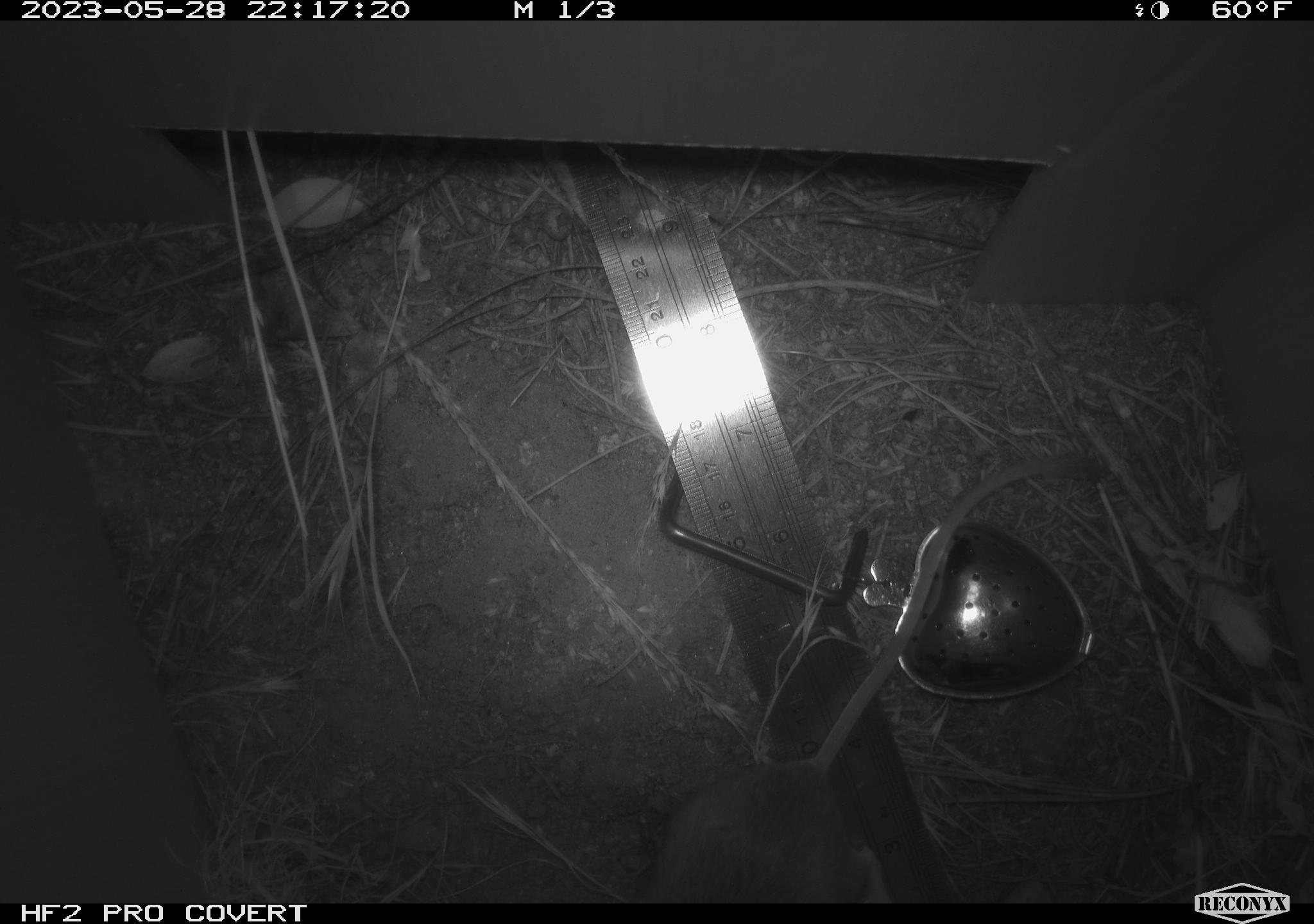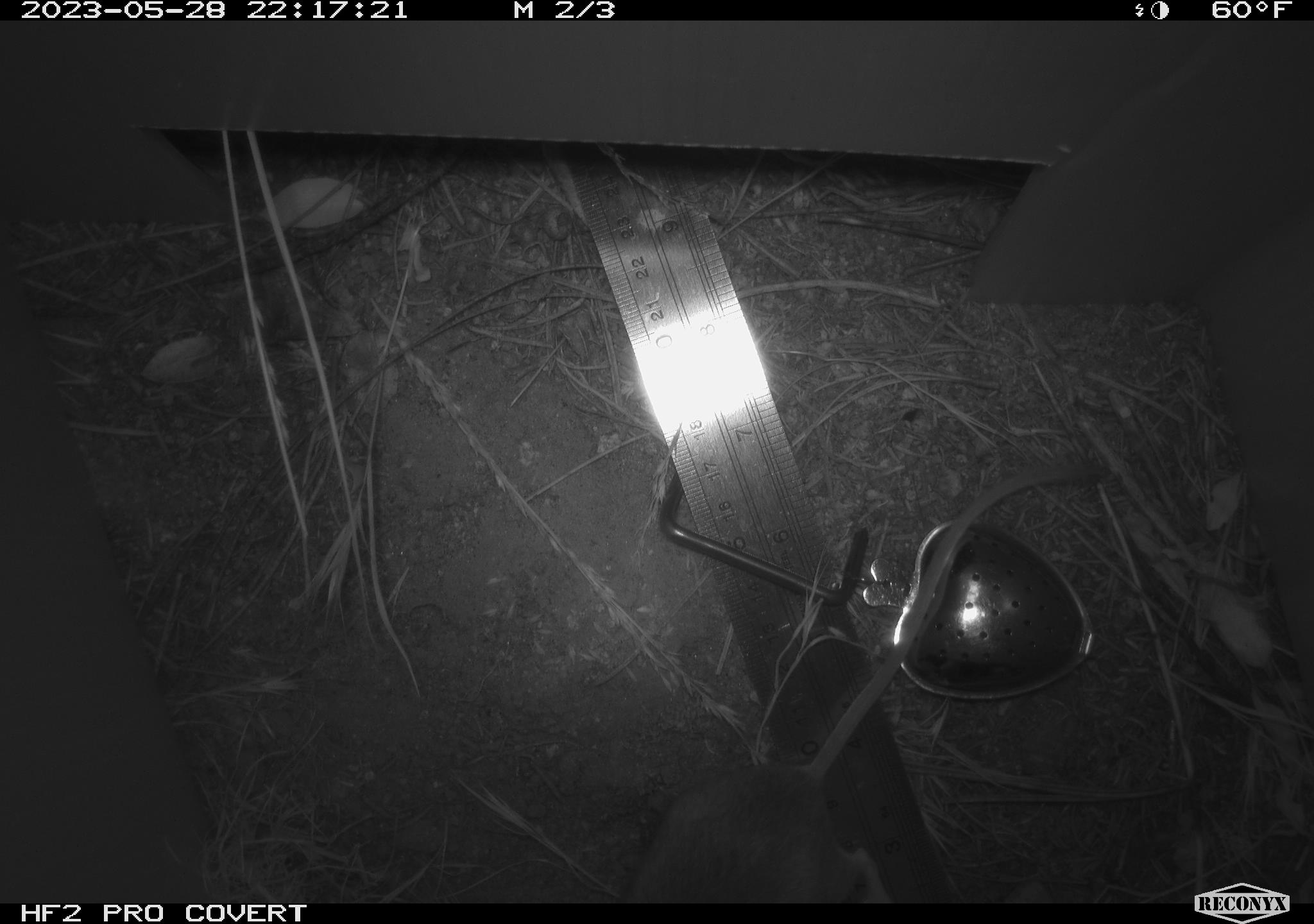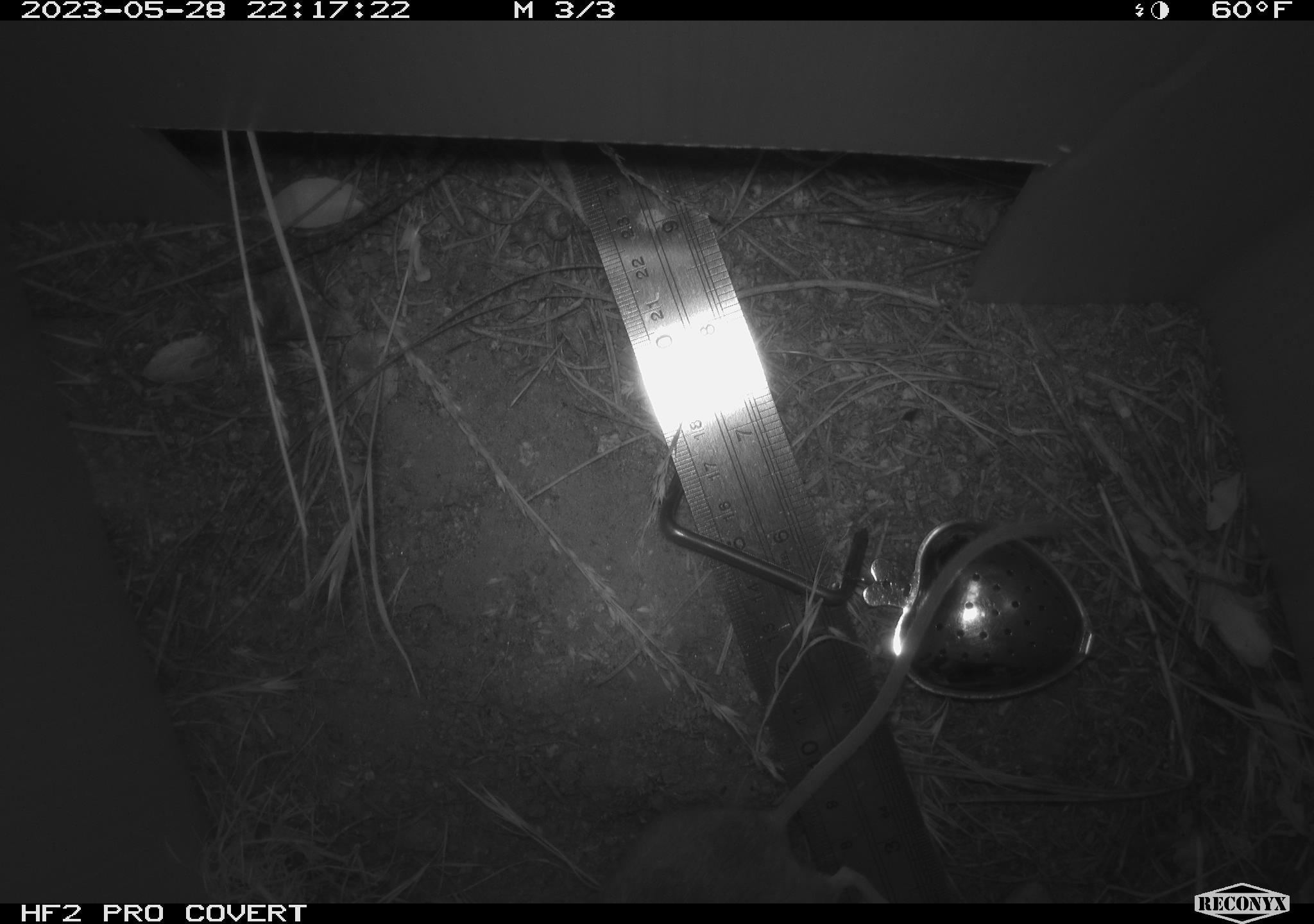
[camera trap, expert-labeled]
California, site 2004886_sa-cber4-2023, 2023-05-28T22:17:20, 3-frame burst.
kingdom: Animalia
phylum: Chordata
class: Mammalia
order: Rodentia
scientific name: Rodentia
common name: mouse species